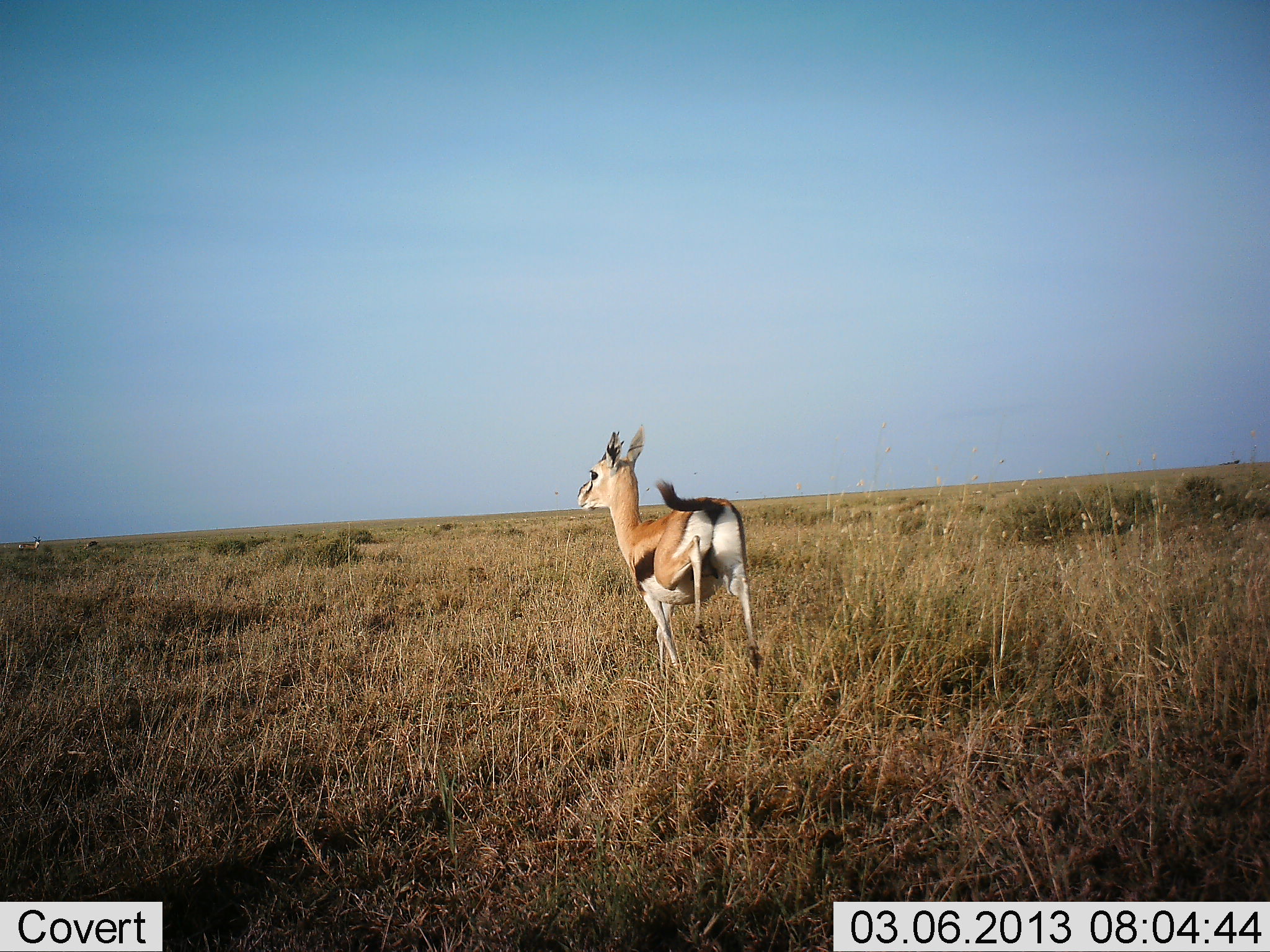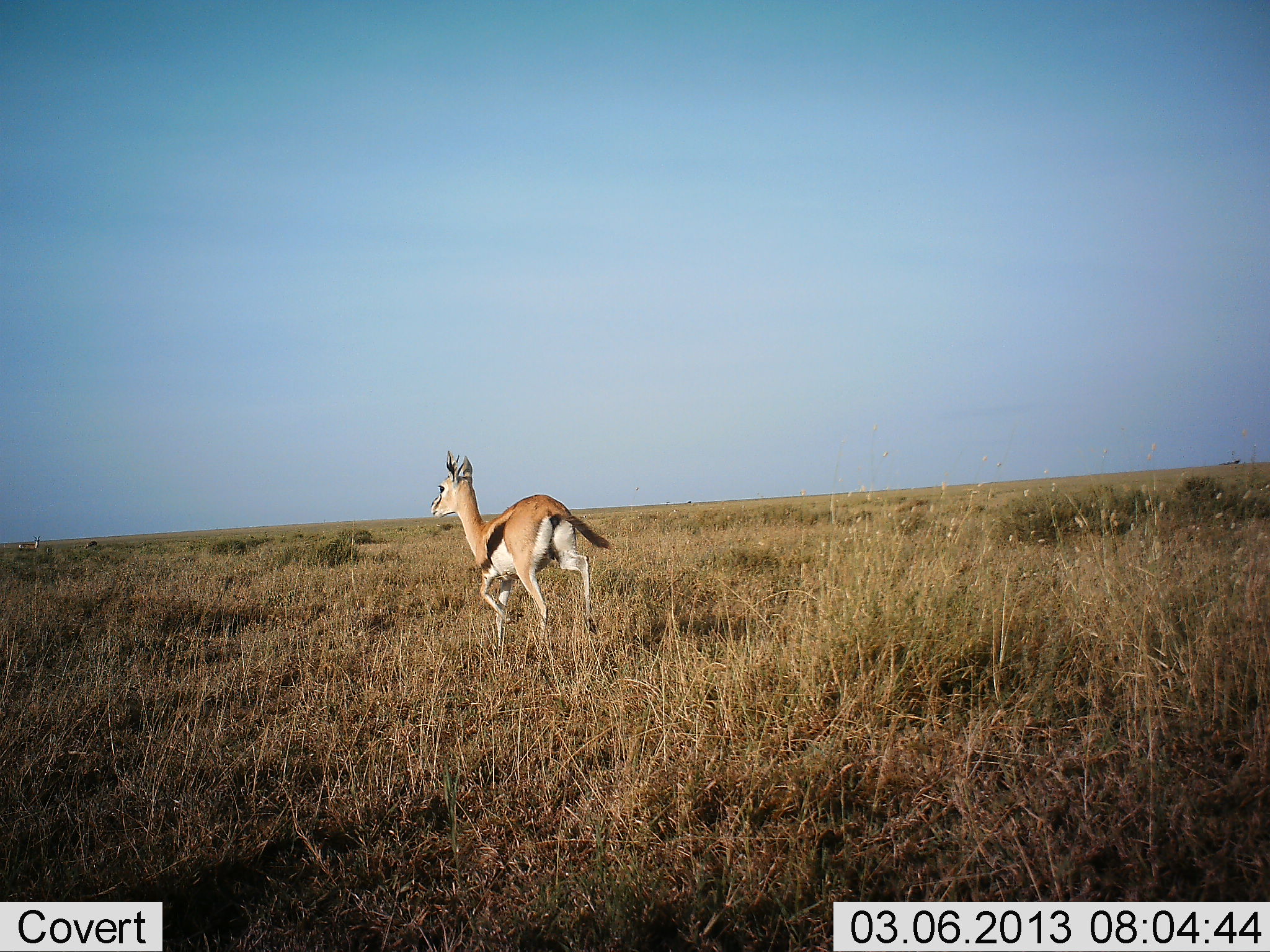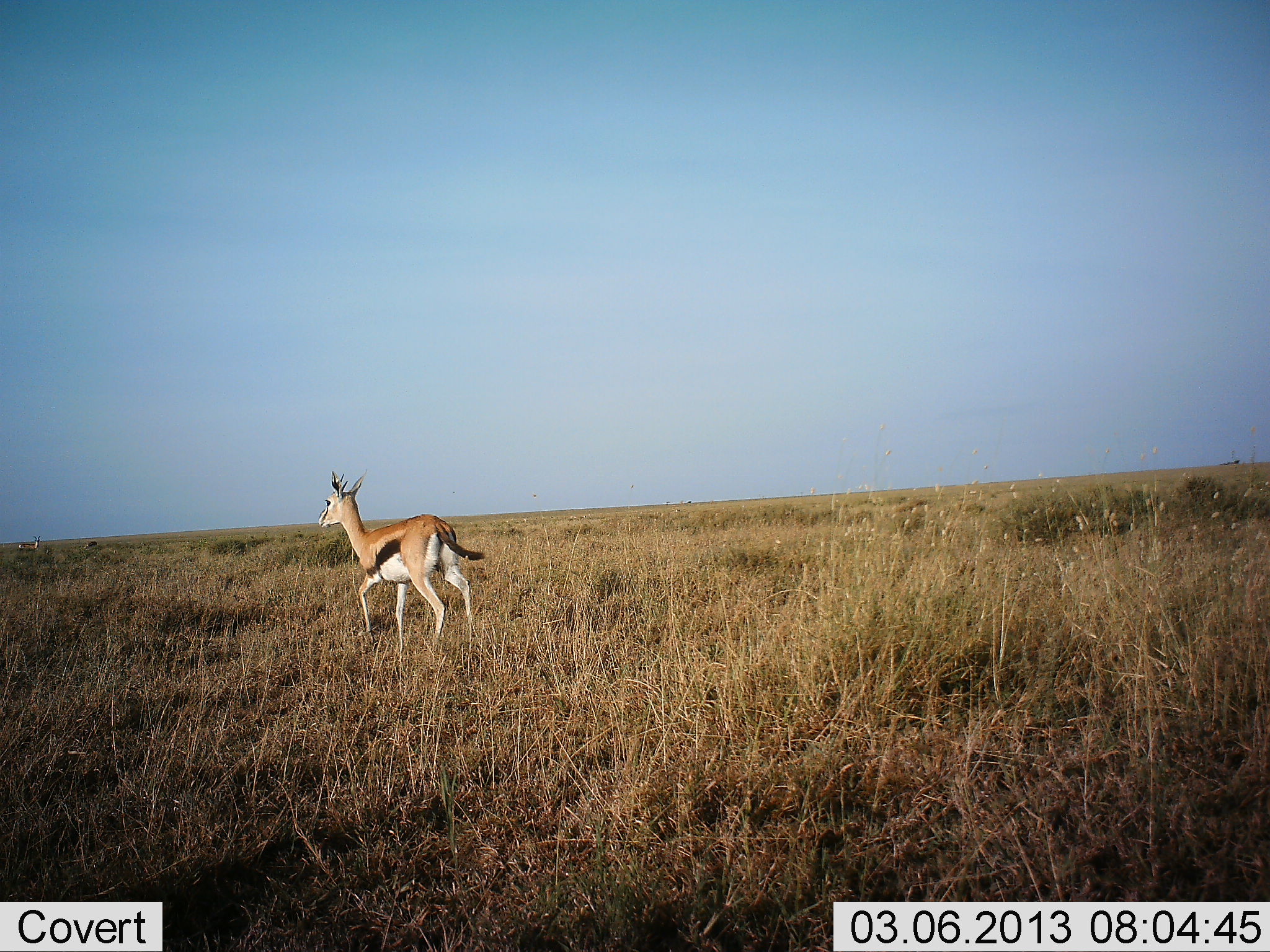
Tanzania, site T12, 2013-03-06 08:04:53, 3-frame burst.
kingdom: Animalia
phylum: Chordata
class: Mammalia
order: Artiodactyla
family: Bovidae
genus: Eudorcas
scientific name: Eudorcas thomsonii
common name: thomson's gazelle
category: gazellethomsons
Gazellethomsons (thomson's gazelle) (Eudorcas thomsonii), count 1. Behavior (volunteer vote fractions): standing 3%, resting 0%, moving 100%, interacting 0%. Young present (vote fraction): 0%. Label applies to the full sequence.